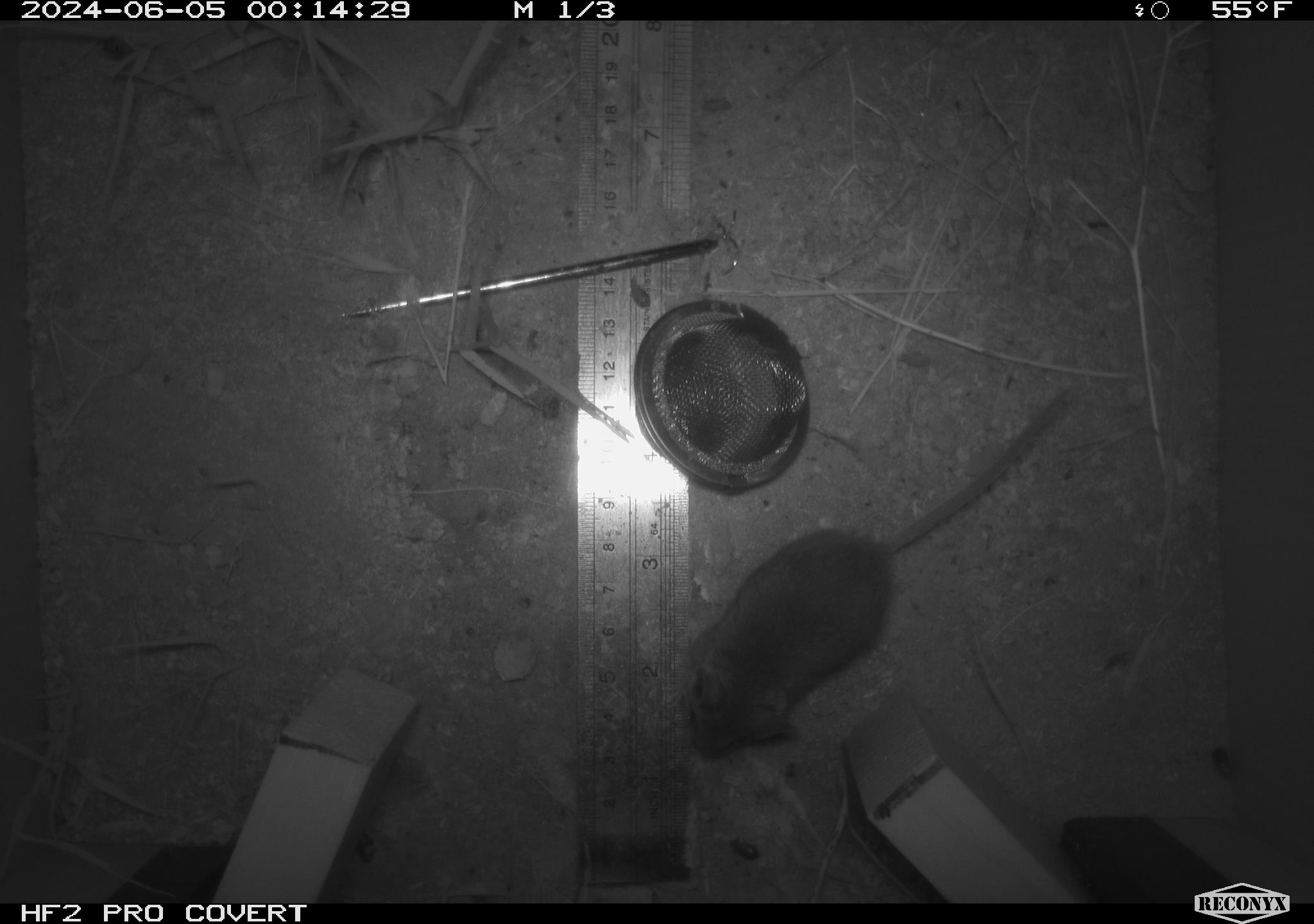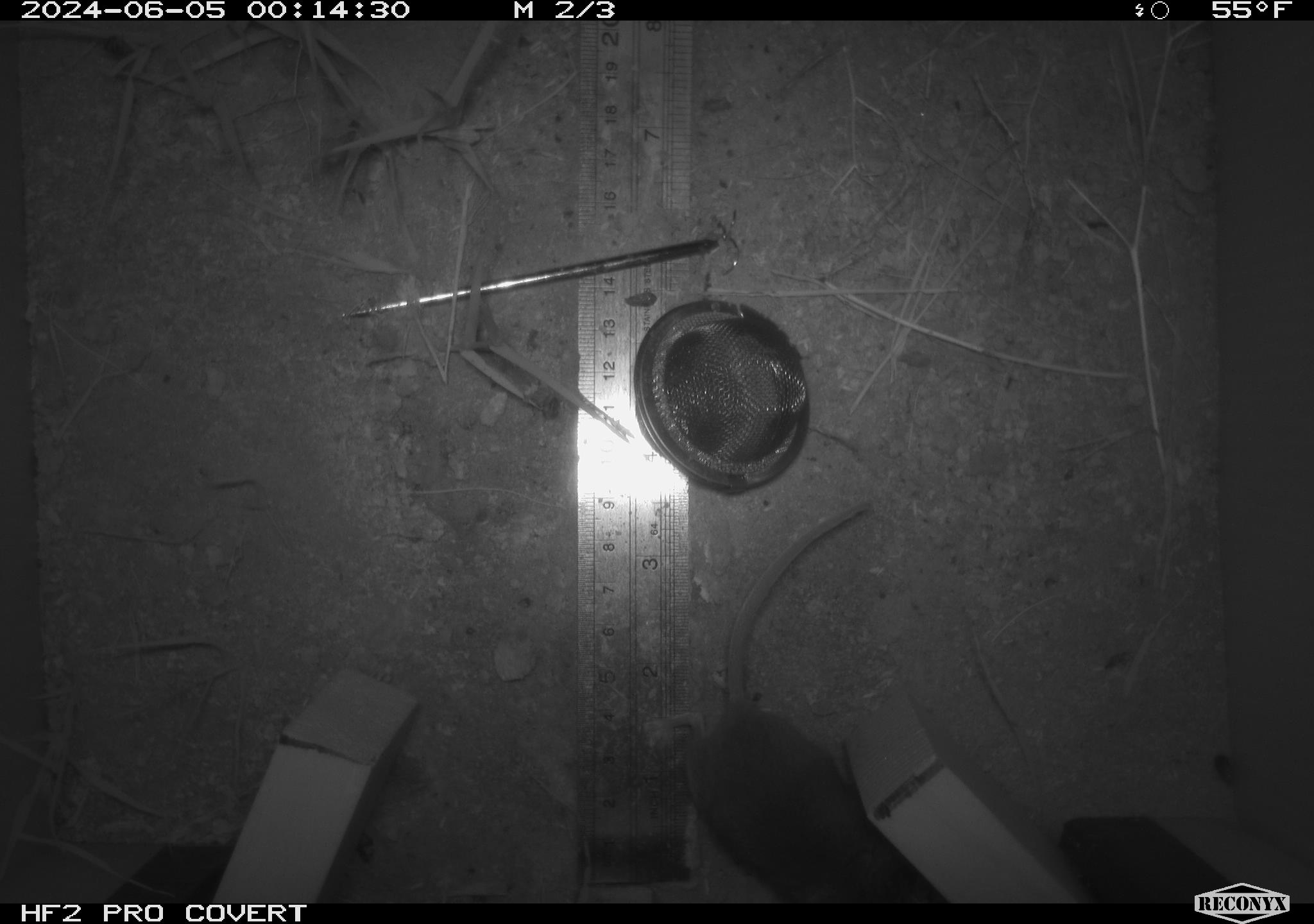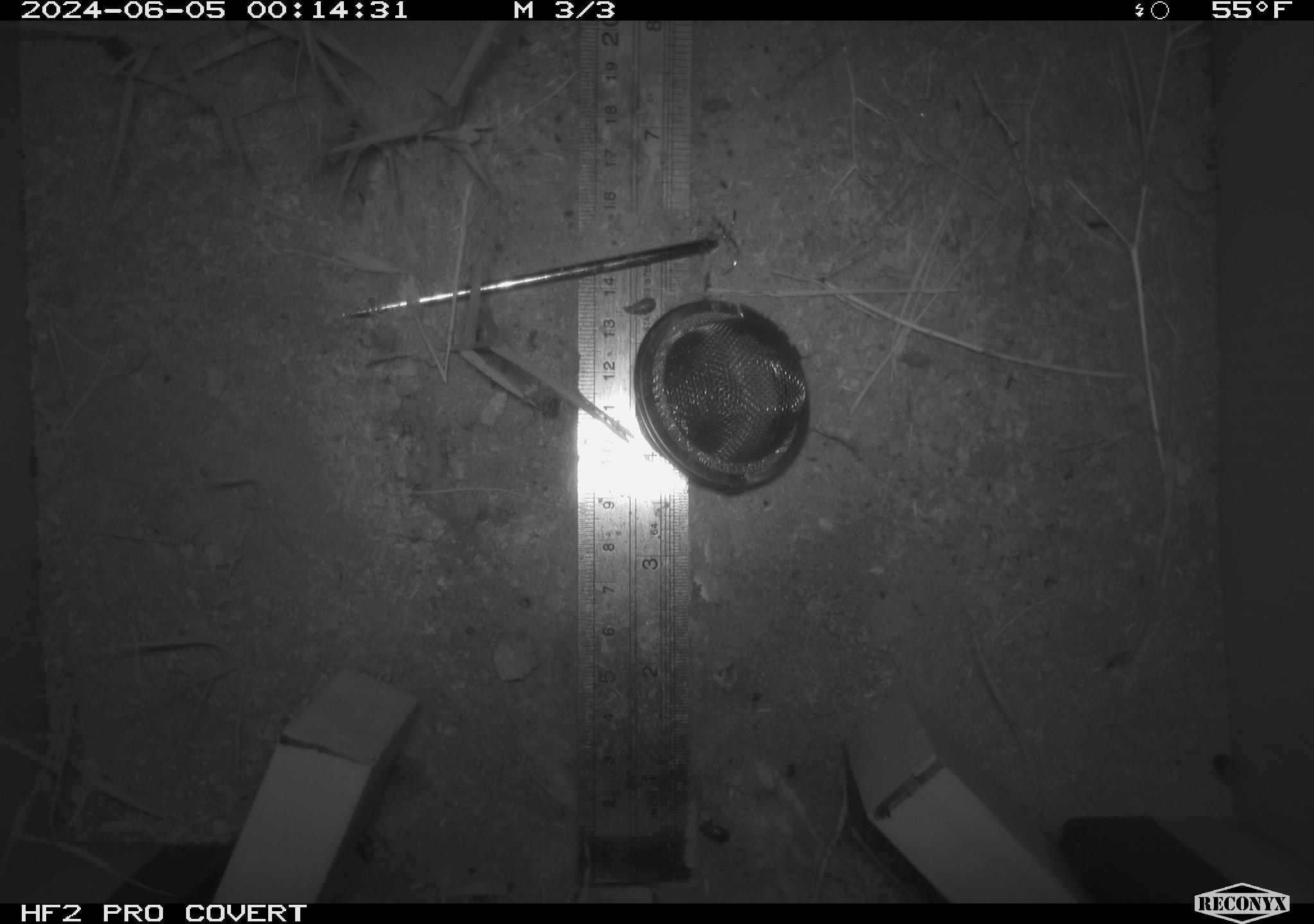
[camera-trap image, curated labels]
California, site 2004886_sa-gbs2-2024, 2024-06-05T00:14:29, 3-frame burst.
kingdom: Animalia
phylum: Chordata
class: Mammalia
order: Rodentia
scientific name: Rodentia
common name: mouse species